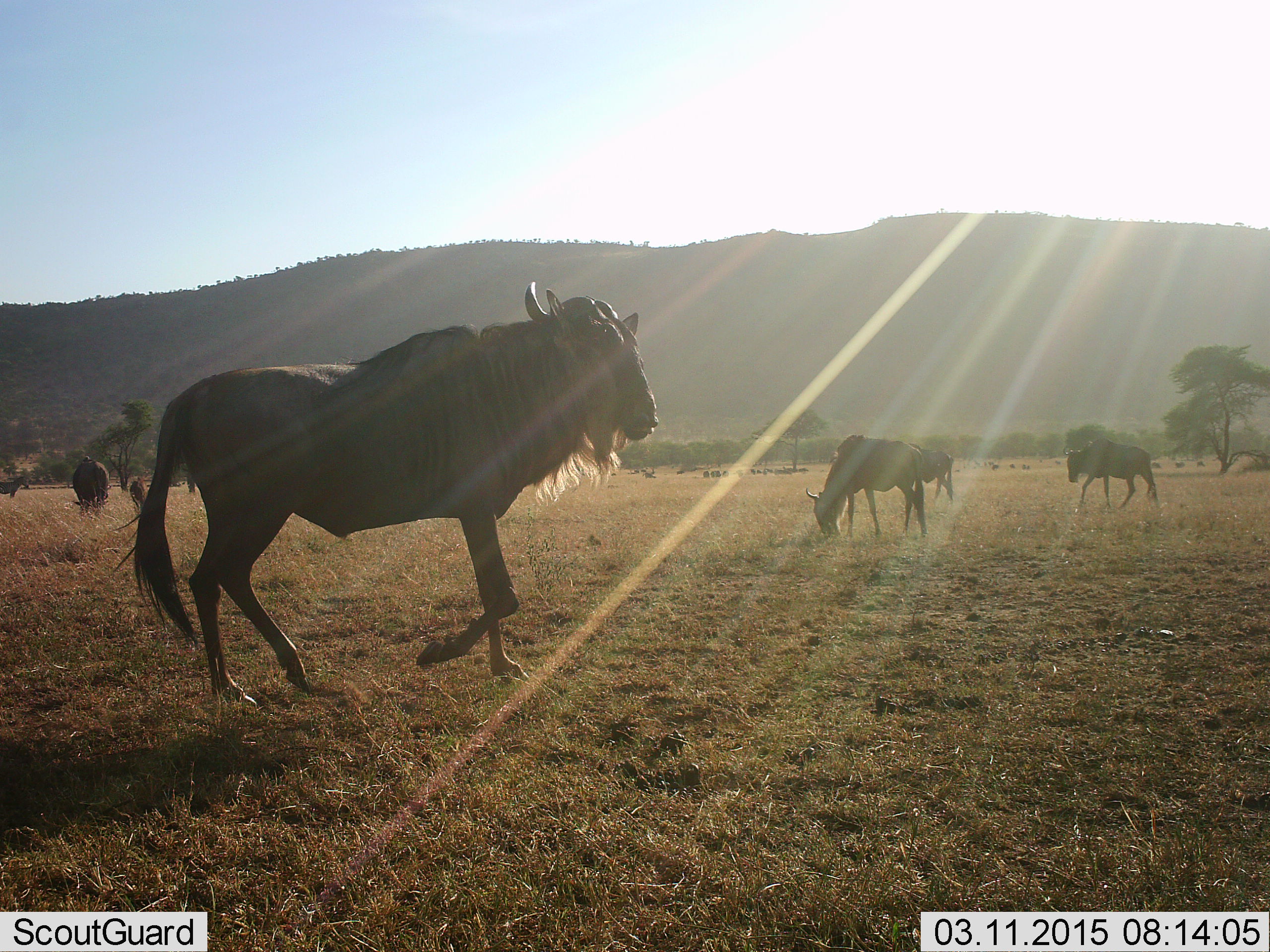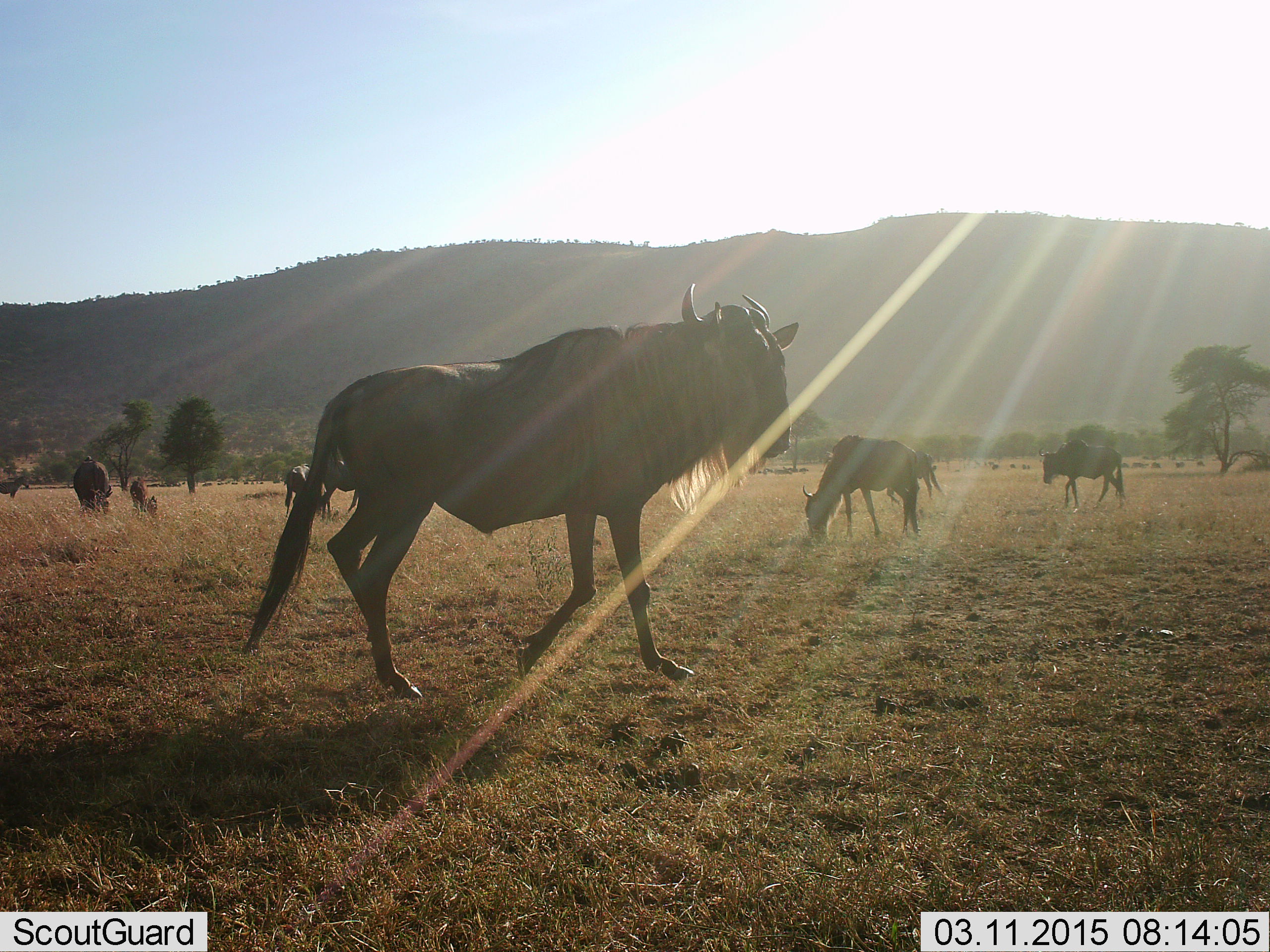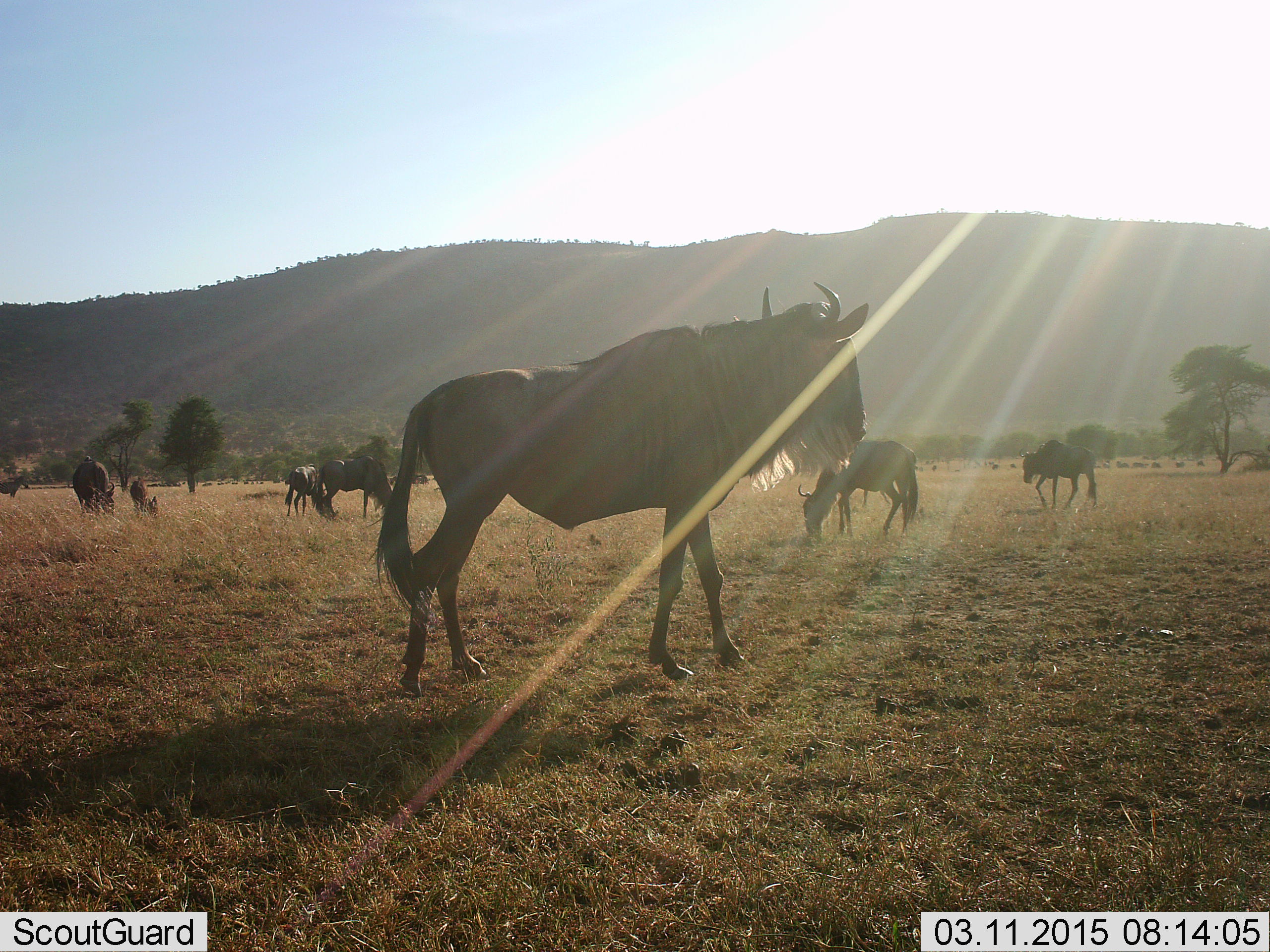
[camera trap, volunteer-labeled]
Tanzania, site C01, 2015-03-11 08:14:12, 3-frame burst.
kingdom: Animalia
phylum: Chordata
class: Mammalia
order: Artiodactyla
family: Bovidae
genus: Connochaetes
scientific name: Connochaetes taurinus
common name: blue wildebeest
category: wildebeest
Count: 8.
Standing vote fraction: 40%.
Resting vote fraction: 0%.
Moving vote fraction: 80%.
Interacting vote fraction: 10%.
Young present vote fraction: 20%.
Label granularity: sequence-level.